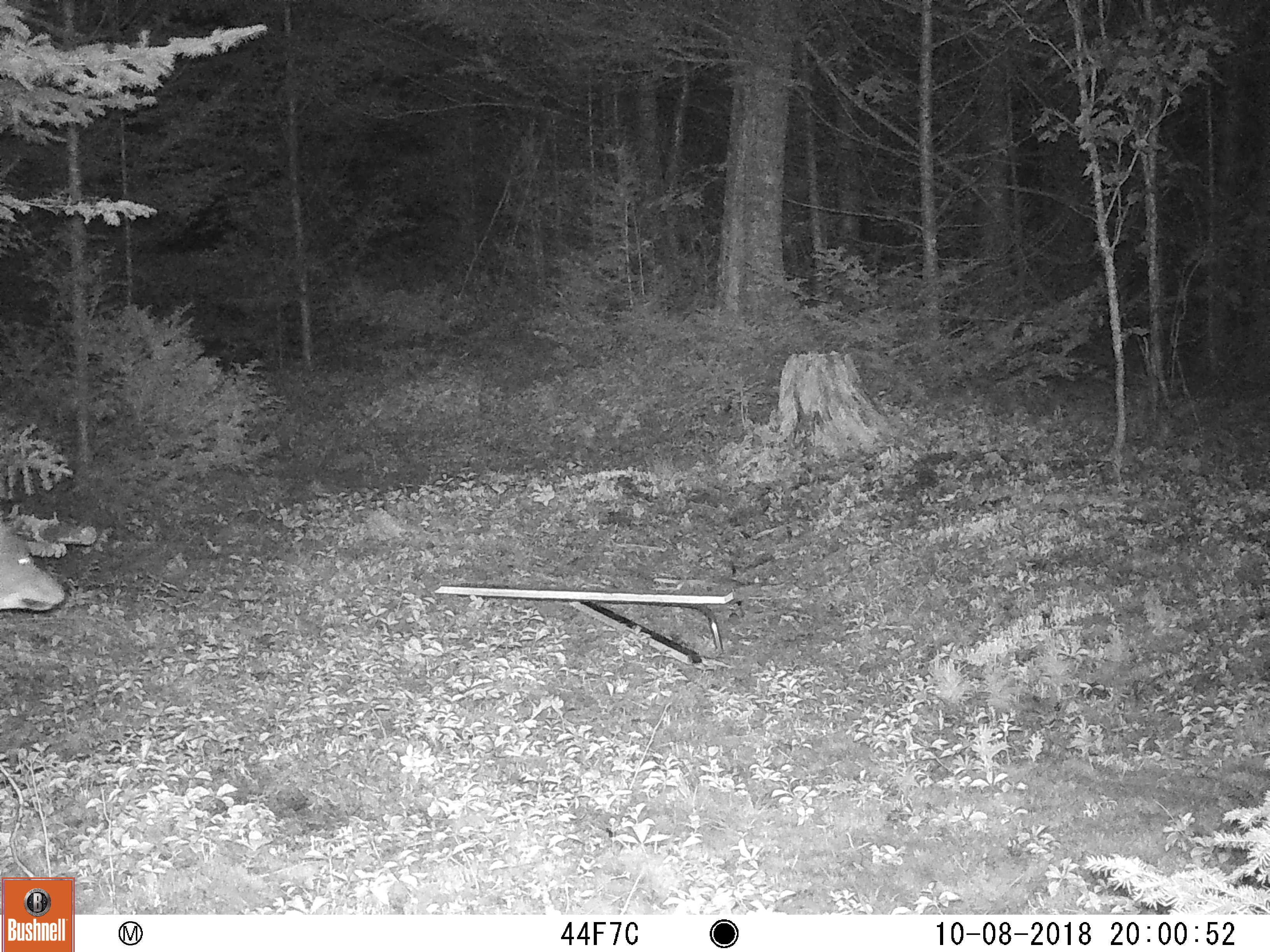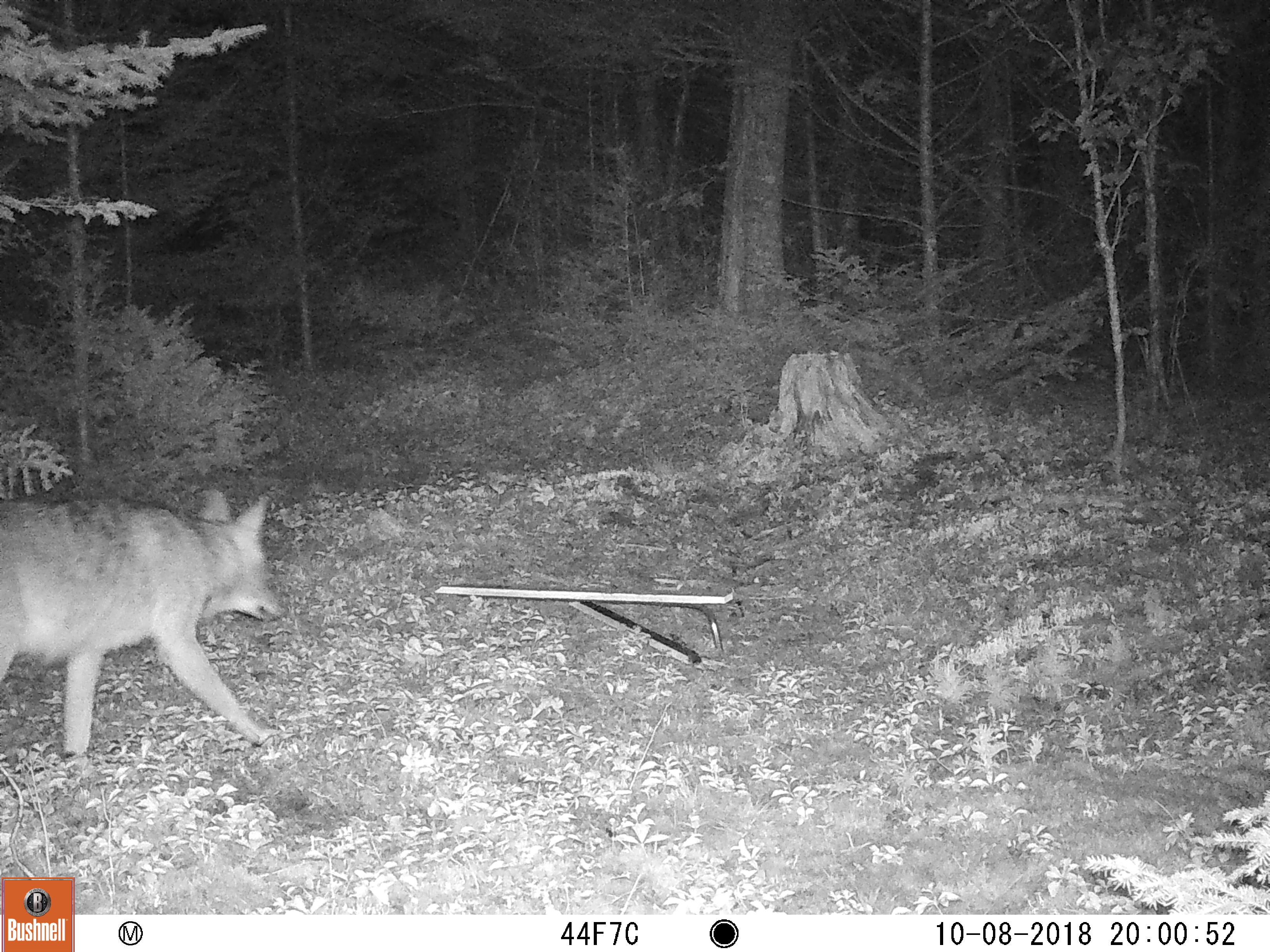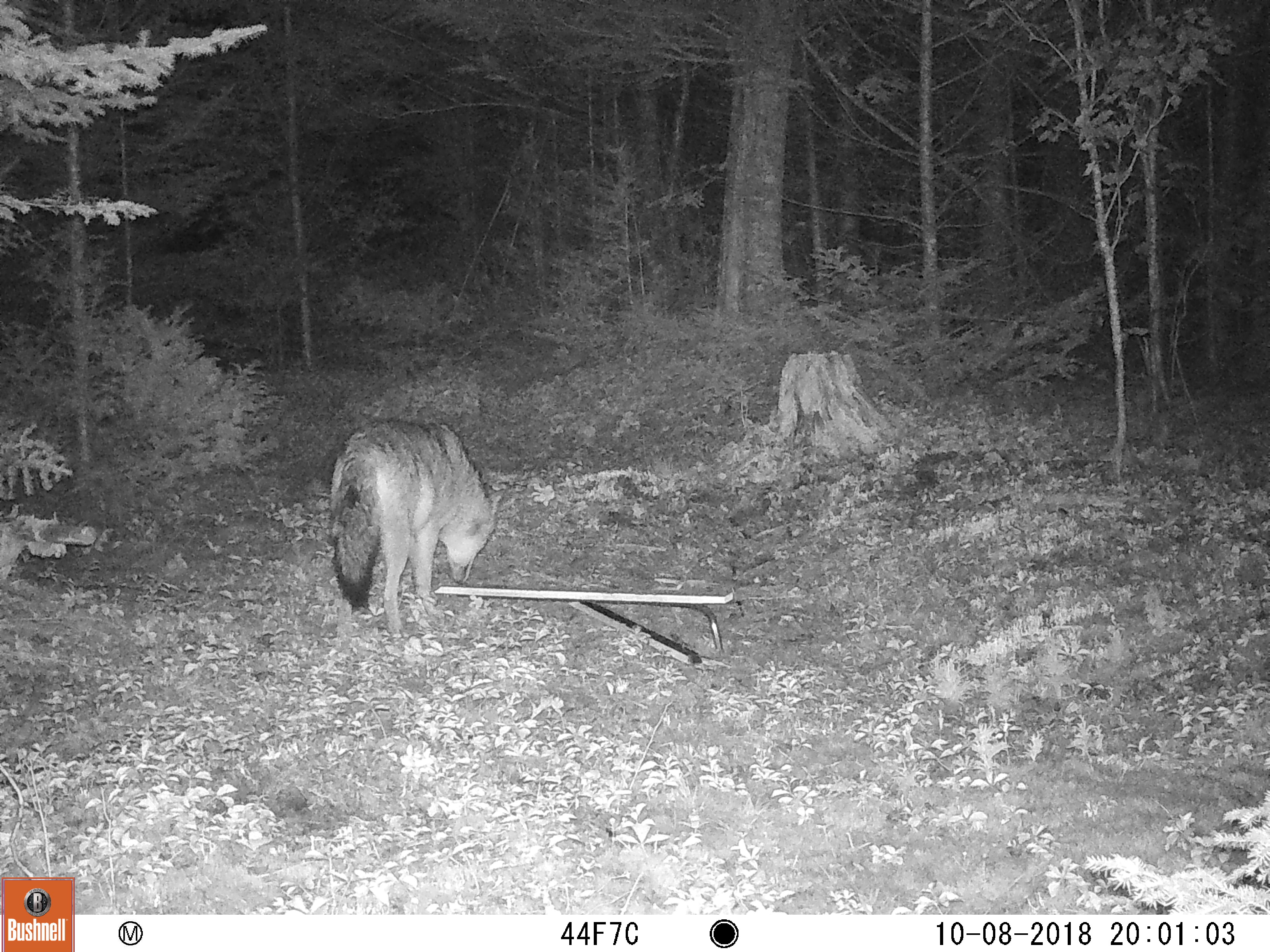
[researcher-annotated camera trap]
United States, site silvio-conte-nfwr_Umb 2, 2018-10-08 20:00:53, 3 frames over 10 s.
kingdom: Animalia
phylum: Chordata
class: Mammalia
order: Carnivora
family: Canidae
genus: Canis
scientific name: Canis latrans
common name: coyote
Coyote (Canis latrans).